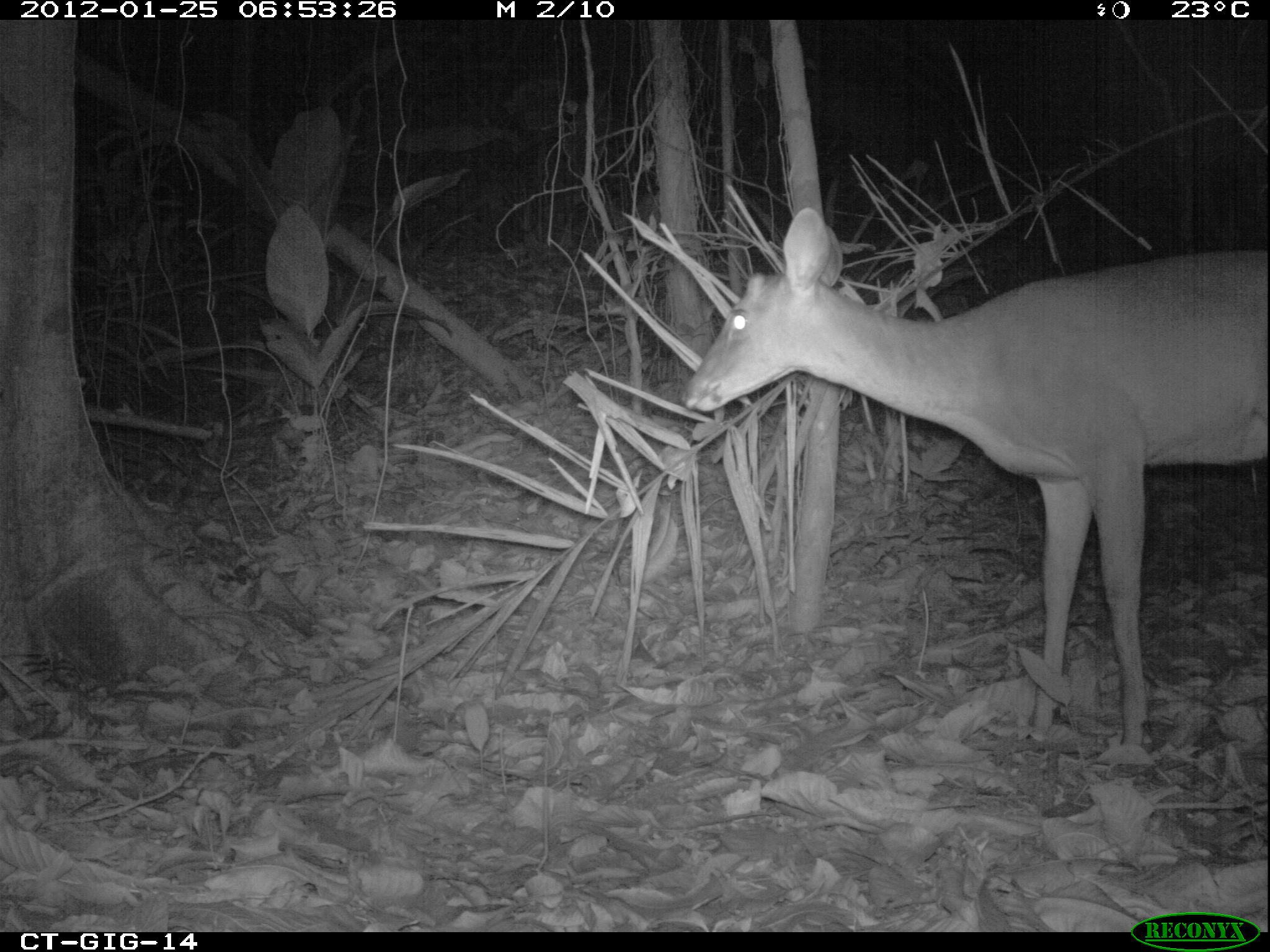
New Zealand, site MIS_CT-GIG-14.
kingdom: Animalia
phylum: Chordata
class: Mammalia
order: Artiodactyla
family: Cervidae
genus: Odocoileus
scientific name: Odocoileus virginianus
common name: white-tailed deer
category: white tailed deer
White tailed deer (white-tailed deer) (Odocoileus virginianus).